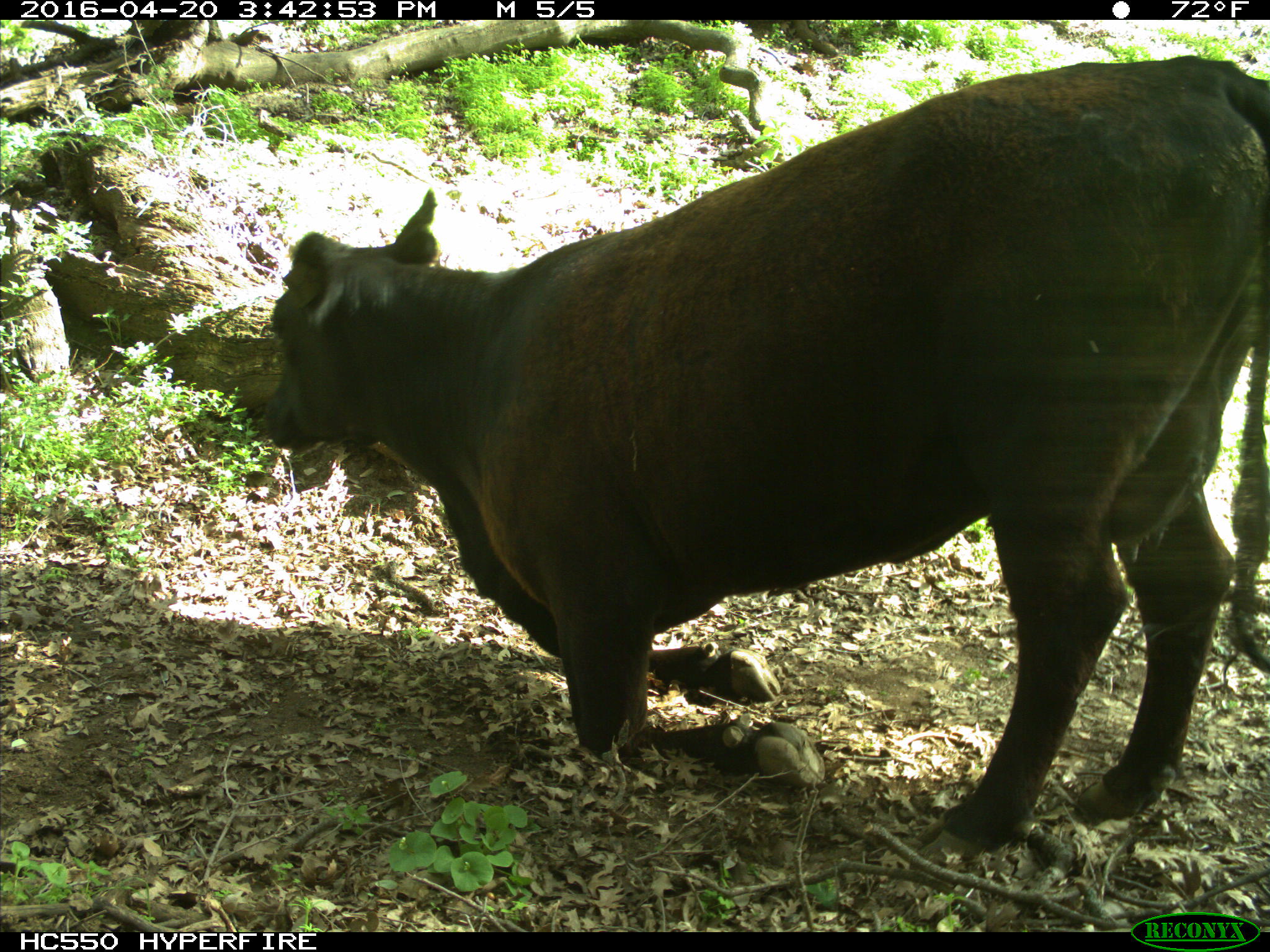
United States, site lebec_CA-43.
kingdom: Animalia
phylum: Chordata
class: Mammalia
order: Artiodactyla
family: Bovidae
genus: Bos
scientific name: Bos taurus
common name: domestic cow